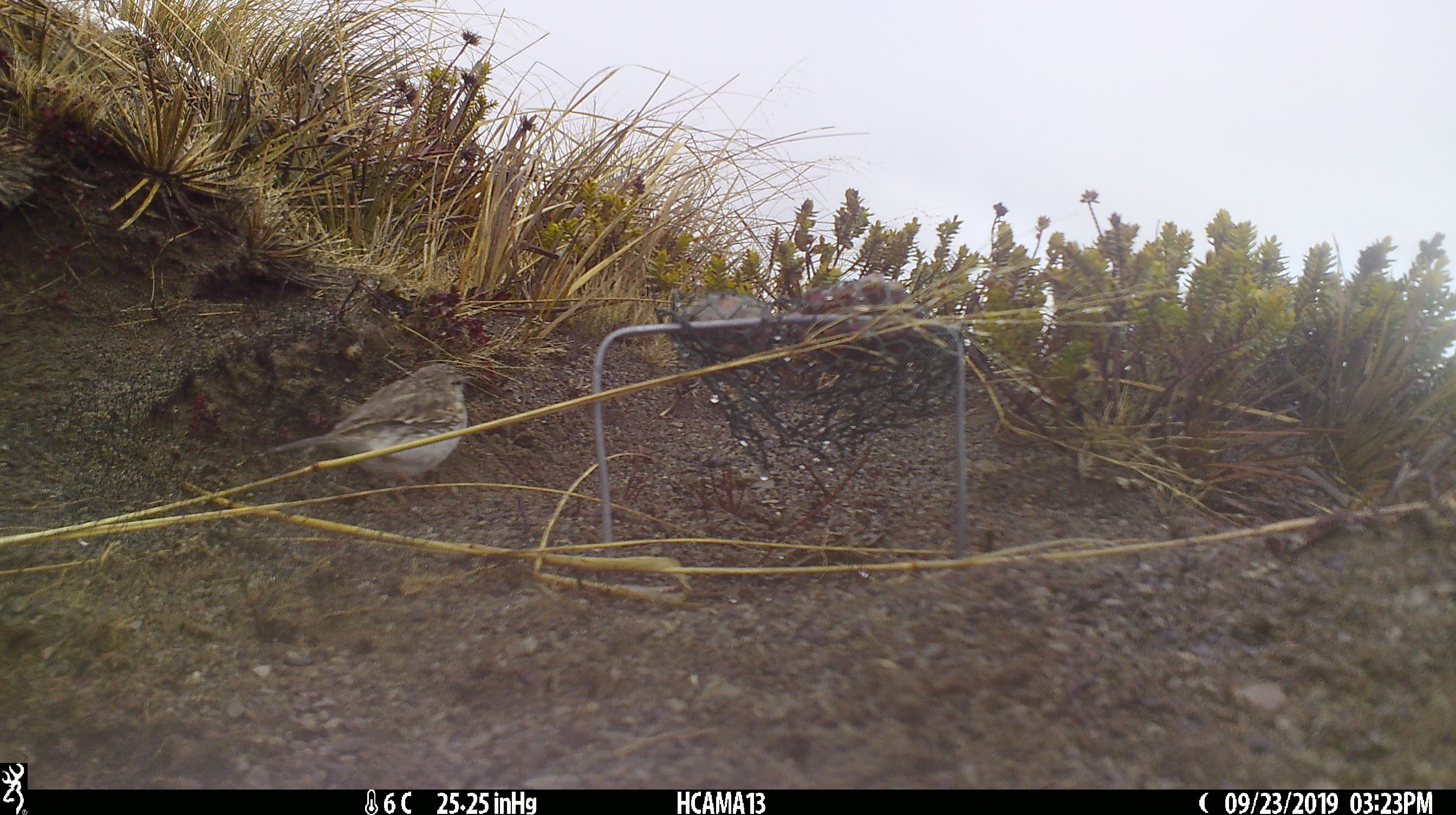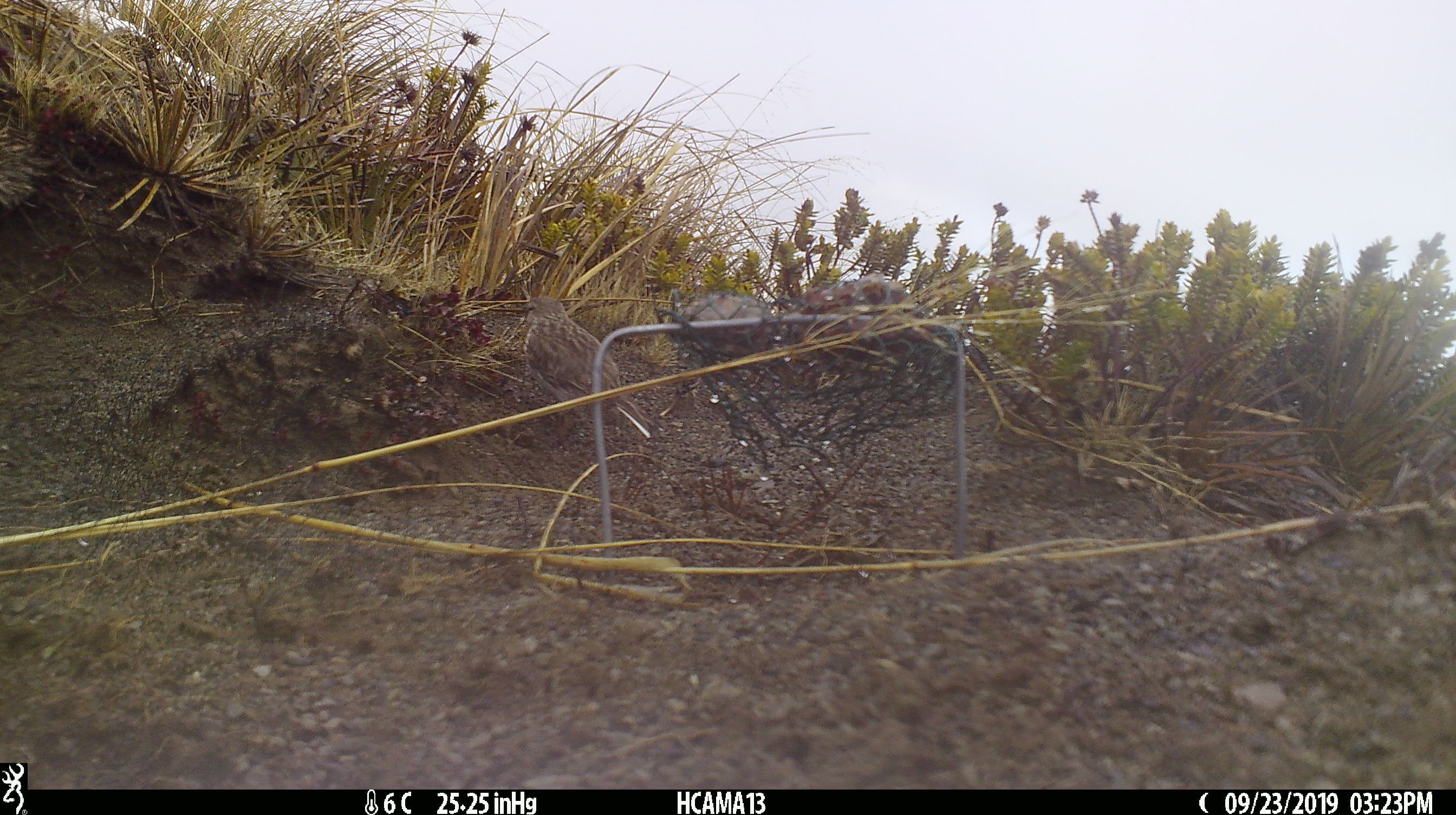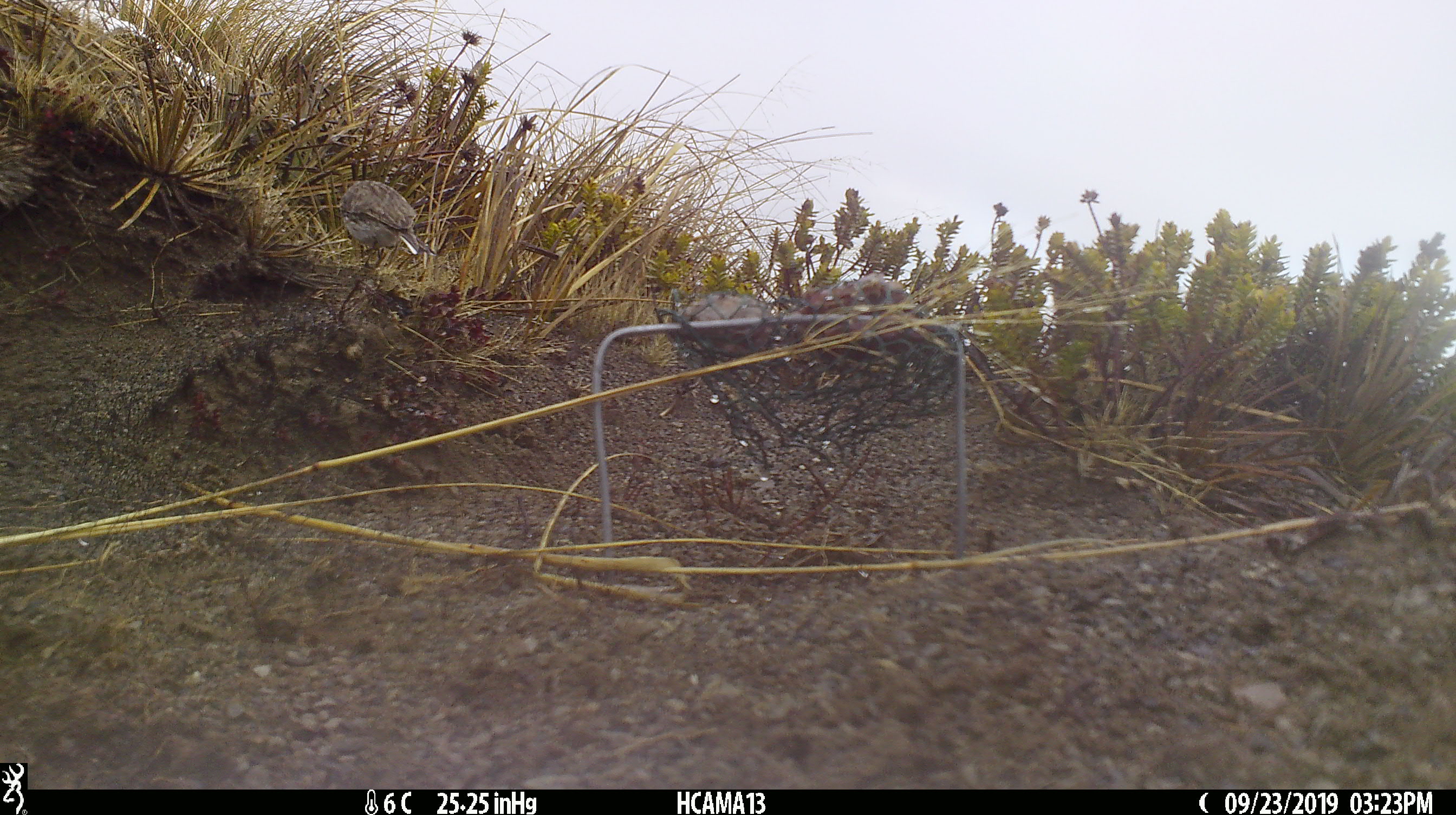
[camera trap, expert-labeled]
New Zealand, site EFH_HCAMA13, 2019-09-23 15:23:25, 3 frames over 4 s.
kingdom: Animalia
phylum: Chordata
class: Aves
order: Passeriformes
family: Motacillidae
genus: Anthus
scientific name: Anthus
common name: pipit